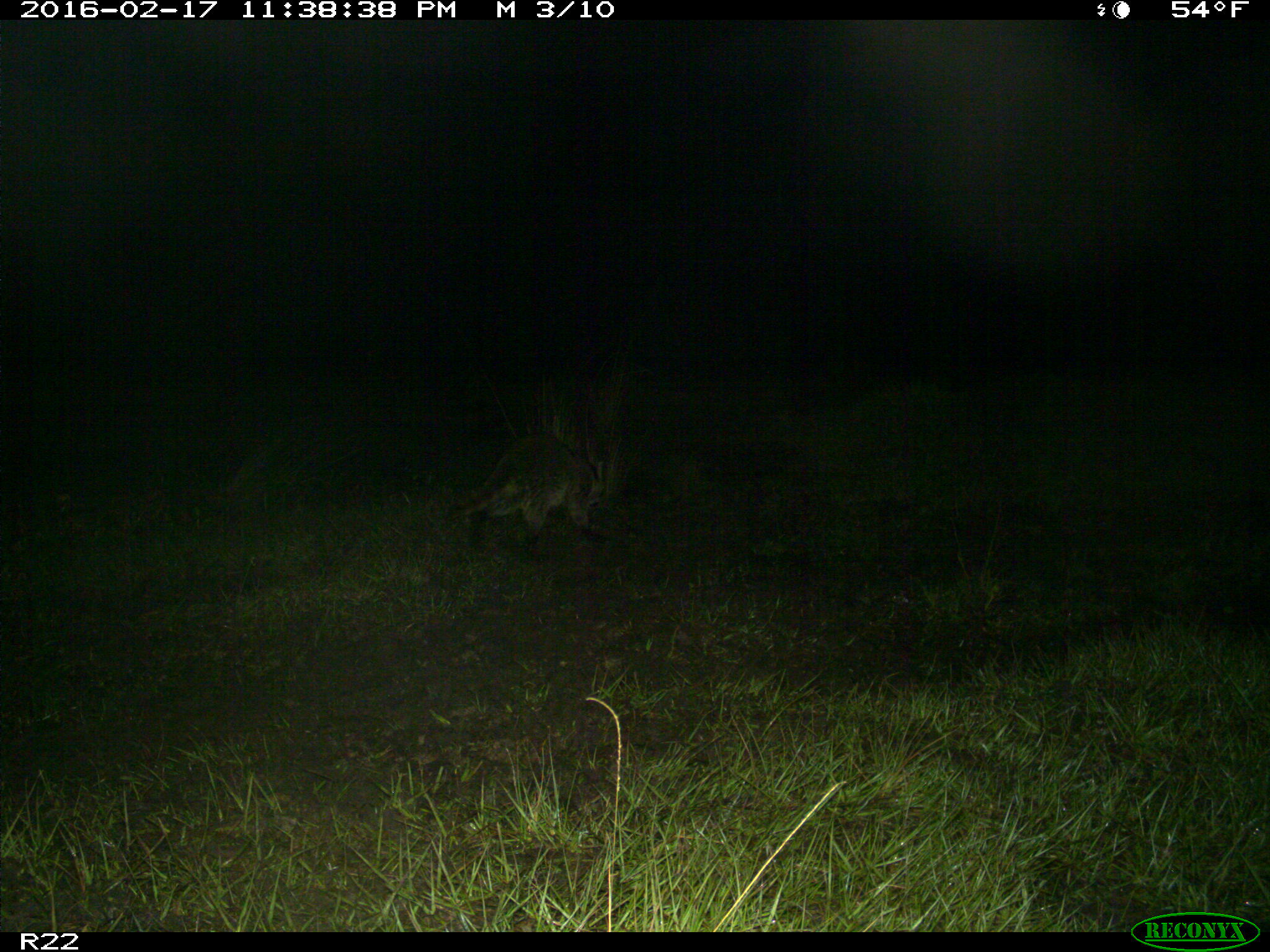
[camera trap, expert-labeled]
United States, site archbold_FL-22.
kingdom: Animalia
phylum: Chordata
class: Mammalia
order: Carnivora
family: Procyonidae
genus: Procyon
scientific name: Procyon lotor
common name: common raccoon